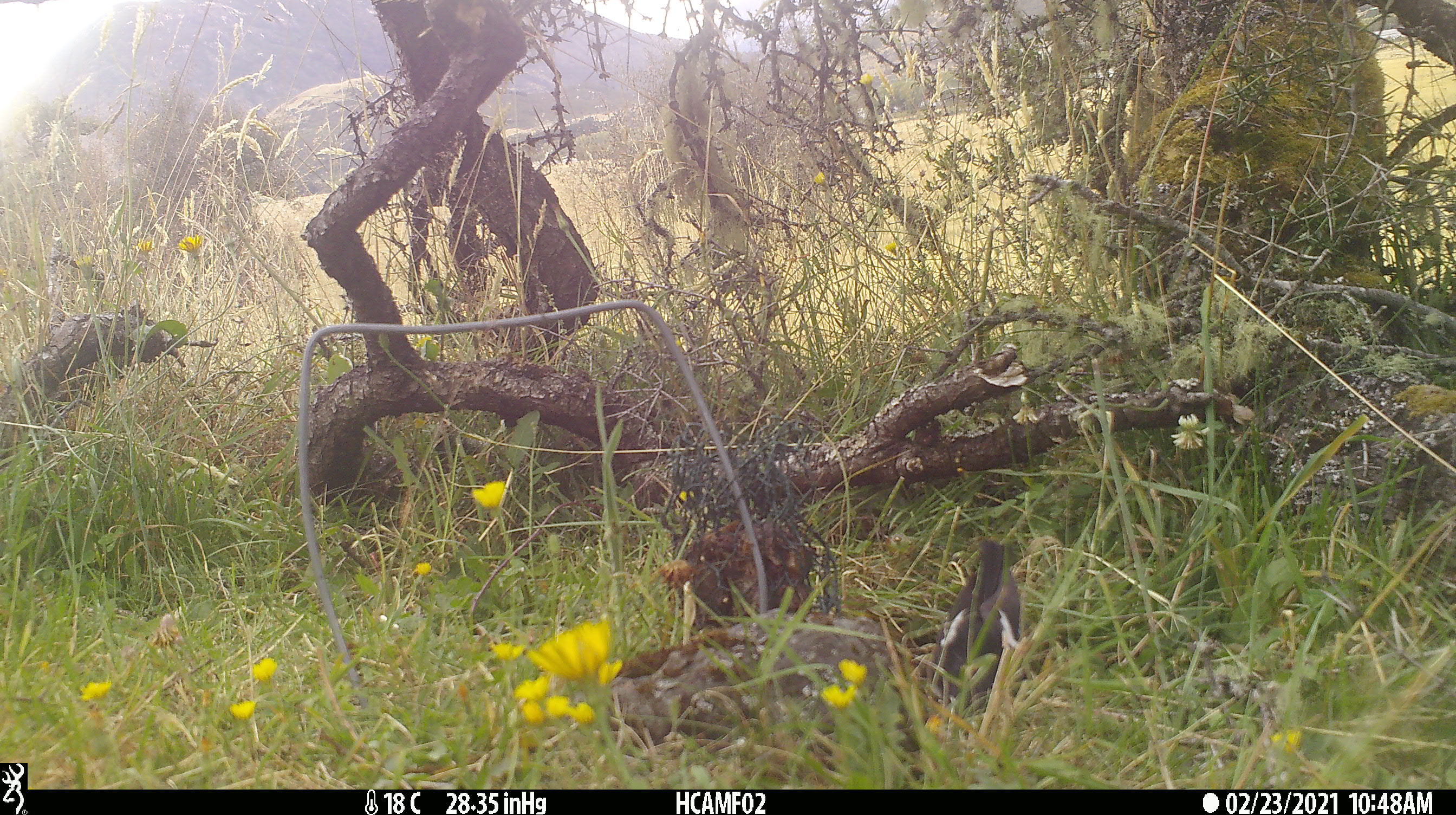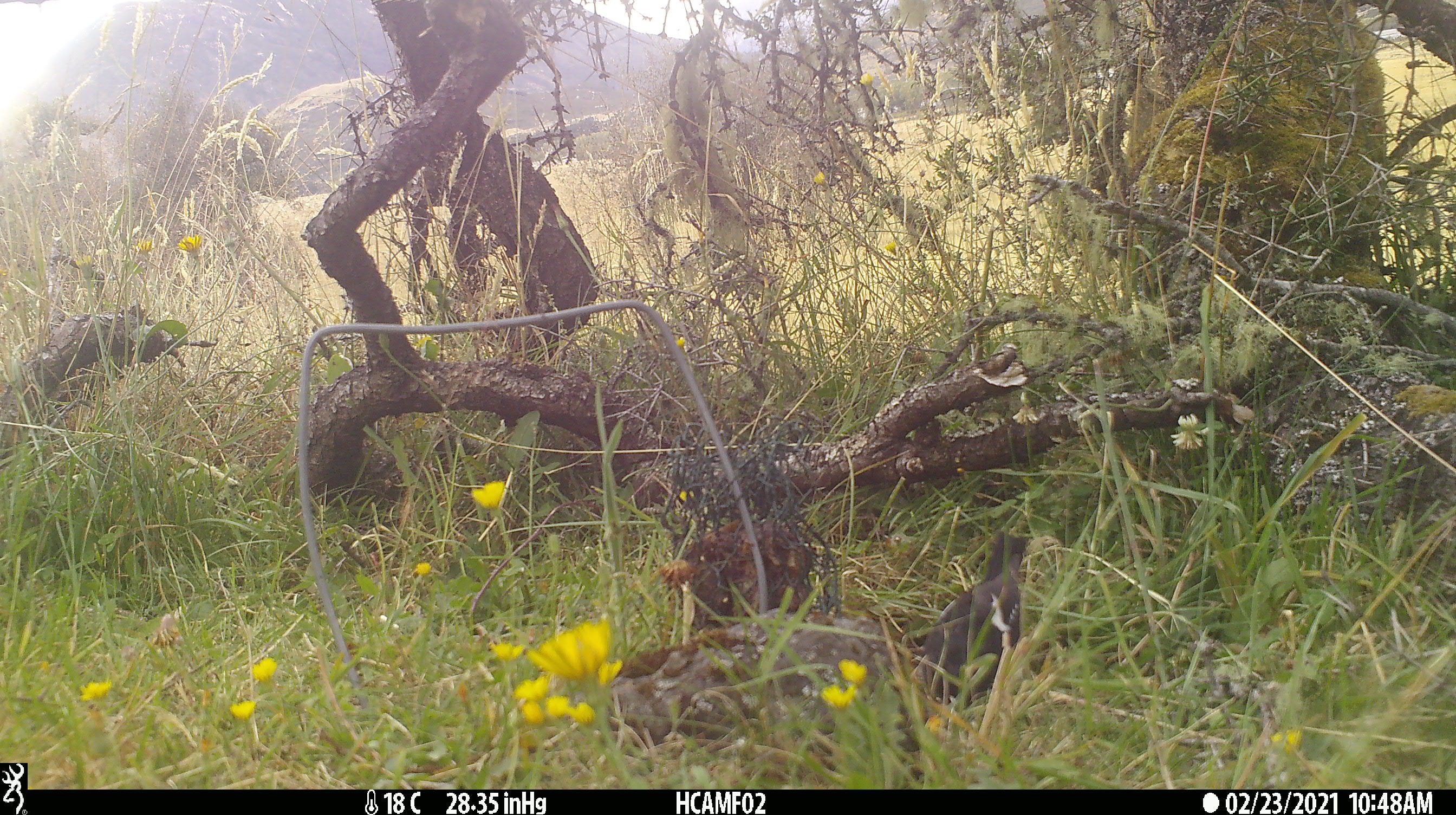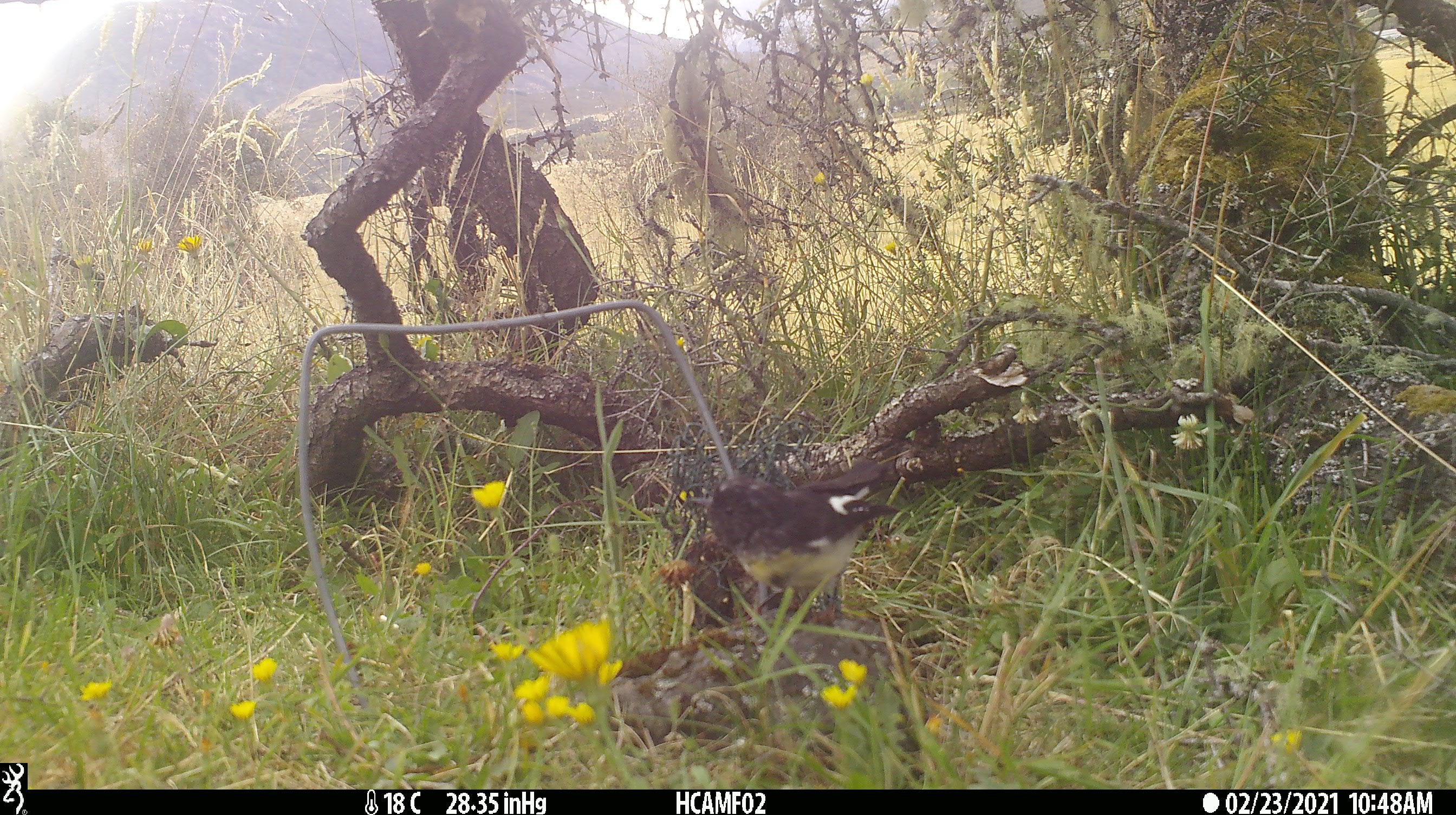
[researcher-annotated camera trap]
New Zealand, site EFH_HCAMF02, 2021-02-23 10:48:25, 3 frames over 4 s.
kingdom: Animalia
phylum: Chordata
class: Aves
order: Passeriformes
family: Petroicidae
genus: Petroica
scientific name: Petroica macrocephala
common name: tomtit